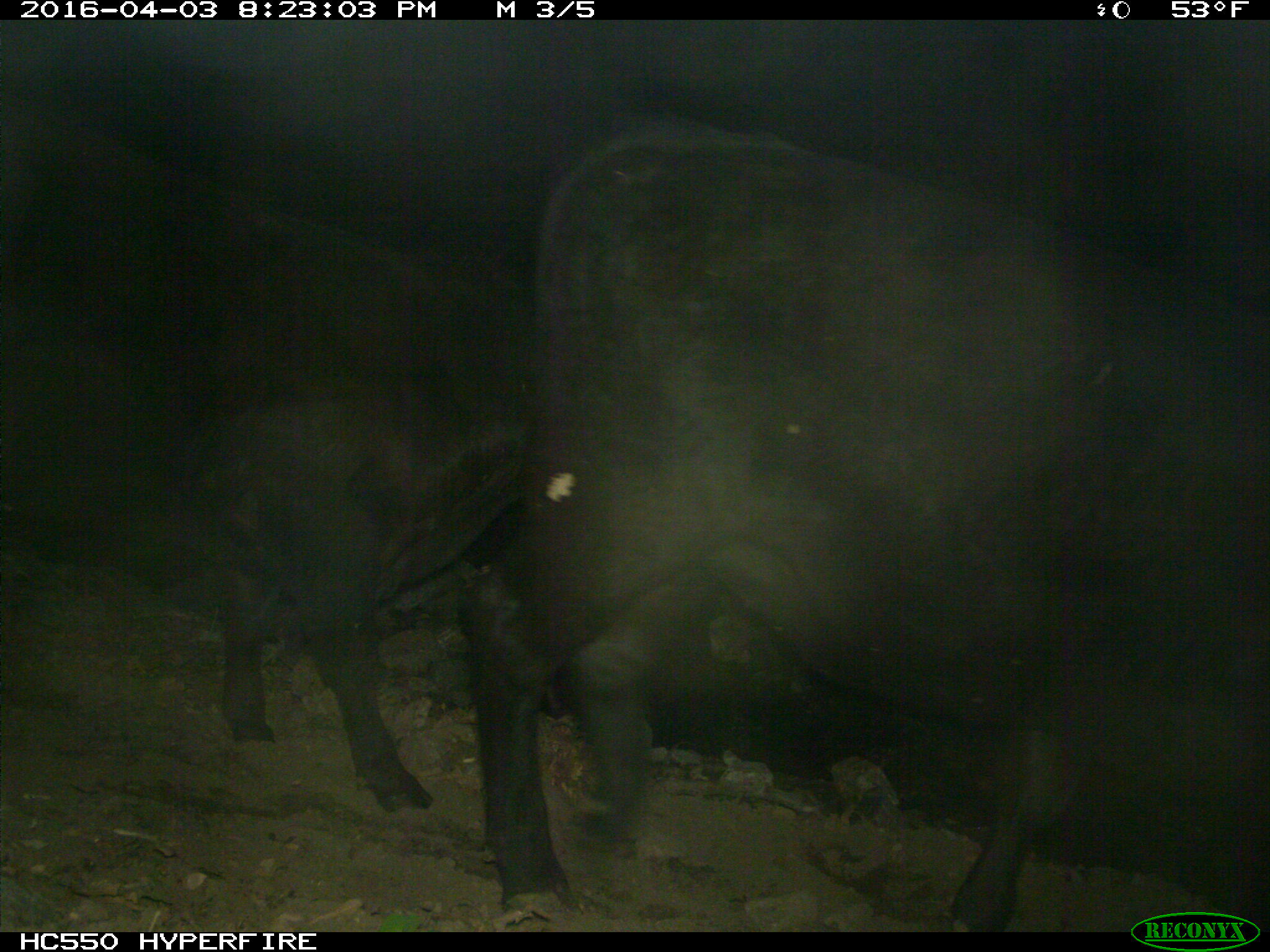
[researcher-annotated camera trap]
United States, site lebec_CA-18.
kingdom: Animalia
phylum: Chordata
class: Mammalia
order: Artiodactyla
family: Bovidae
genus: Bos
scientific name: Bos taurus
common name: domestic cow